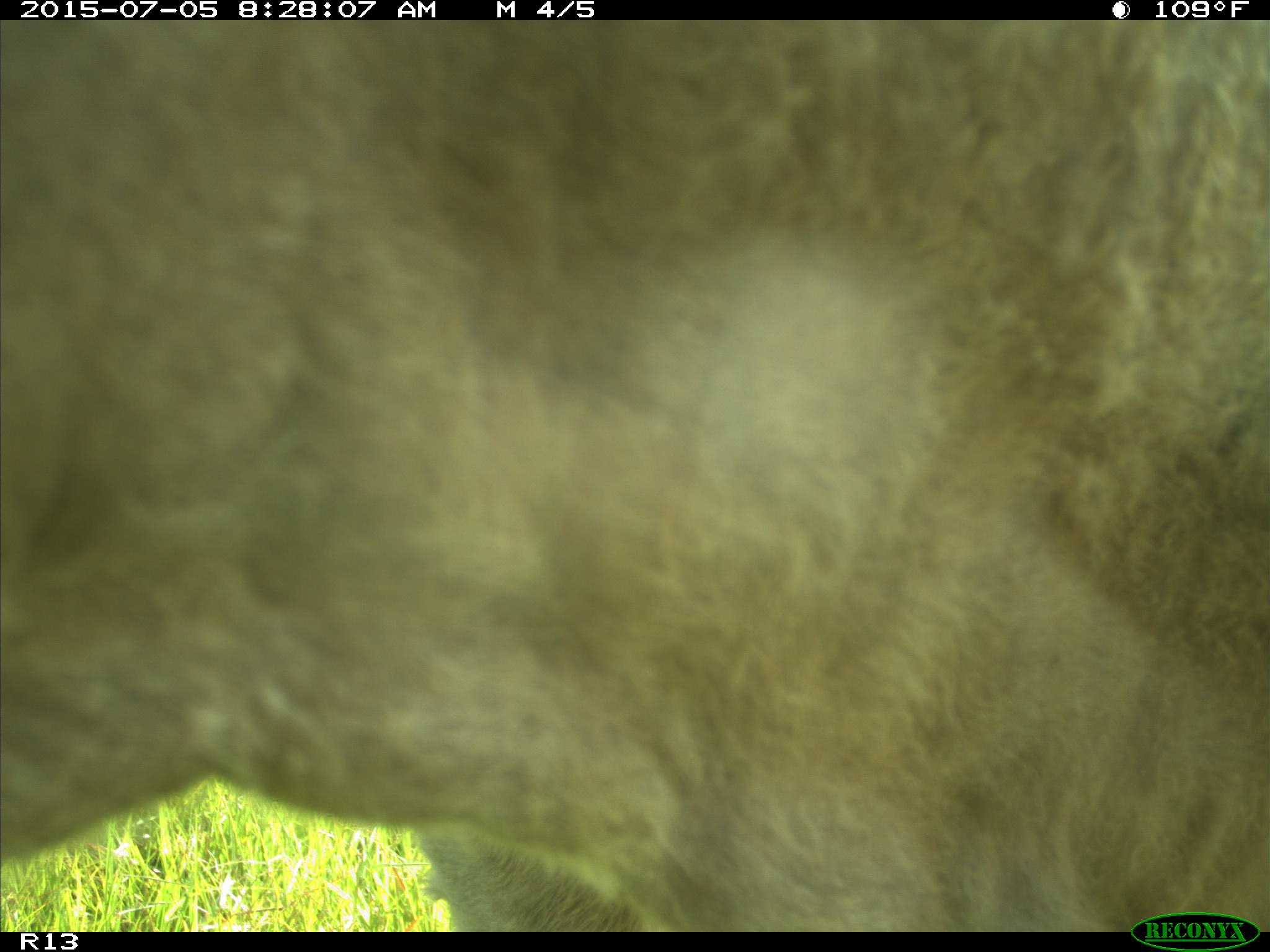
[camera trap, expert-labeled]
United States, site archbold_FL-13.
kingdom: Animalia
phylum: Chordata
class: Mammalia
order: Artiodactyla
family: Bovidae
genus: Bos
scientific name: Bos taurus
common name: domestic cow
Bos taurus (domestic cow).